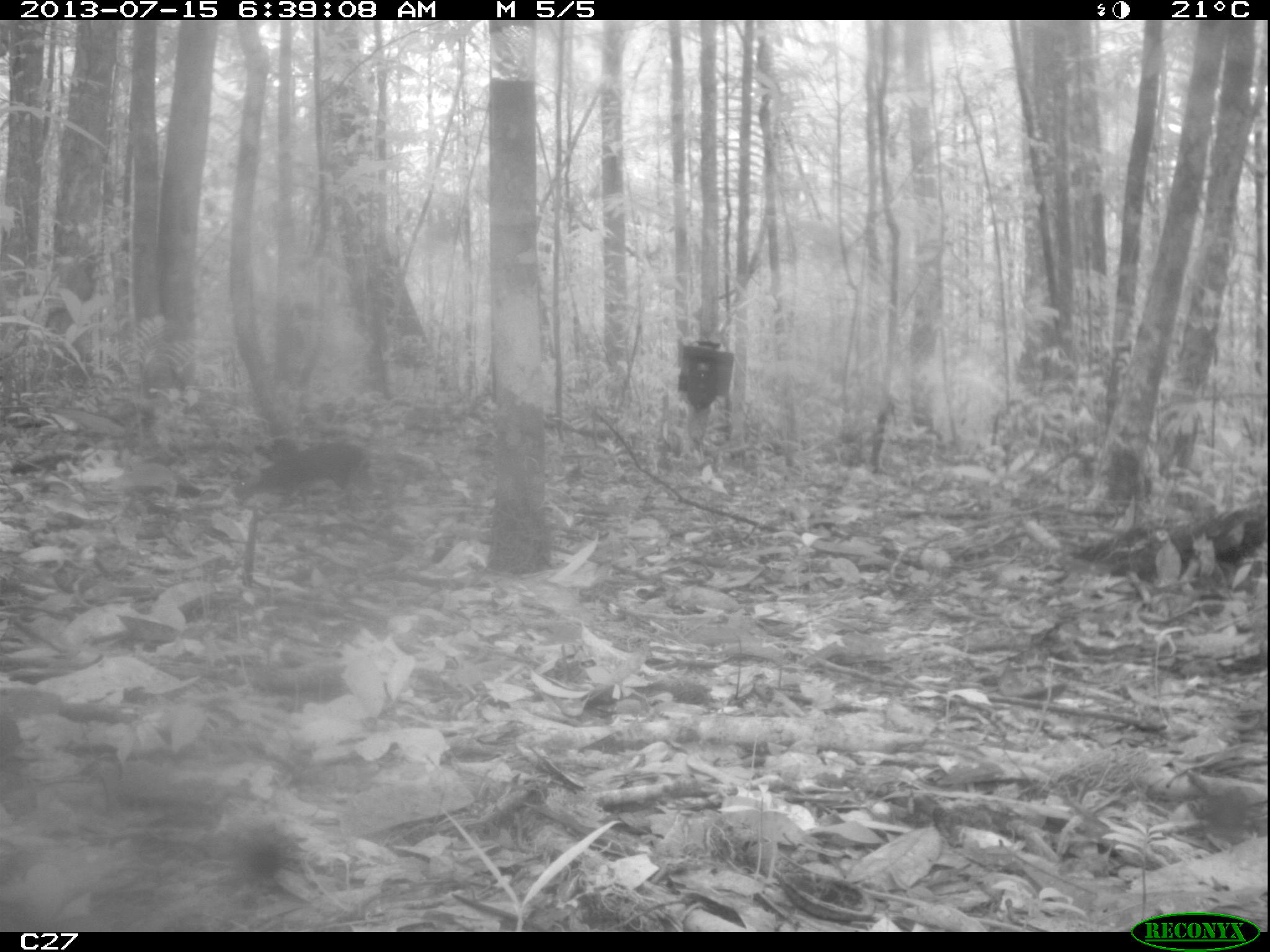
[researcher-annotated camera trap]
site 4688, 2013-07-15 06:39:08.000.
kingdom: Animalia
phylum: Chordata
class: Mammalia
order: Rodentia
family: Dasyproctidae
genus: Myoprocta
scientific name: Myoprocta pratti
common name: green acouchi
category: myoprocta pratii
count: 1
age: adult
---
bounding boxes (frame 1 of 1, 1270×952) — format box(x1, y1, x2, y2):
myoprocta pratii: box(233, 437, 373, 509)